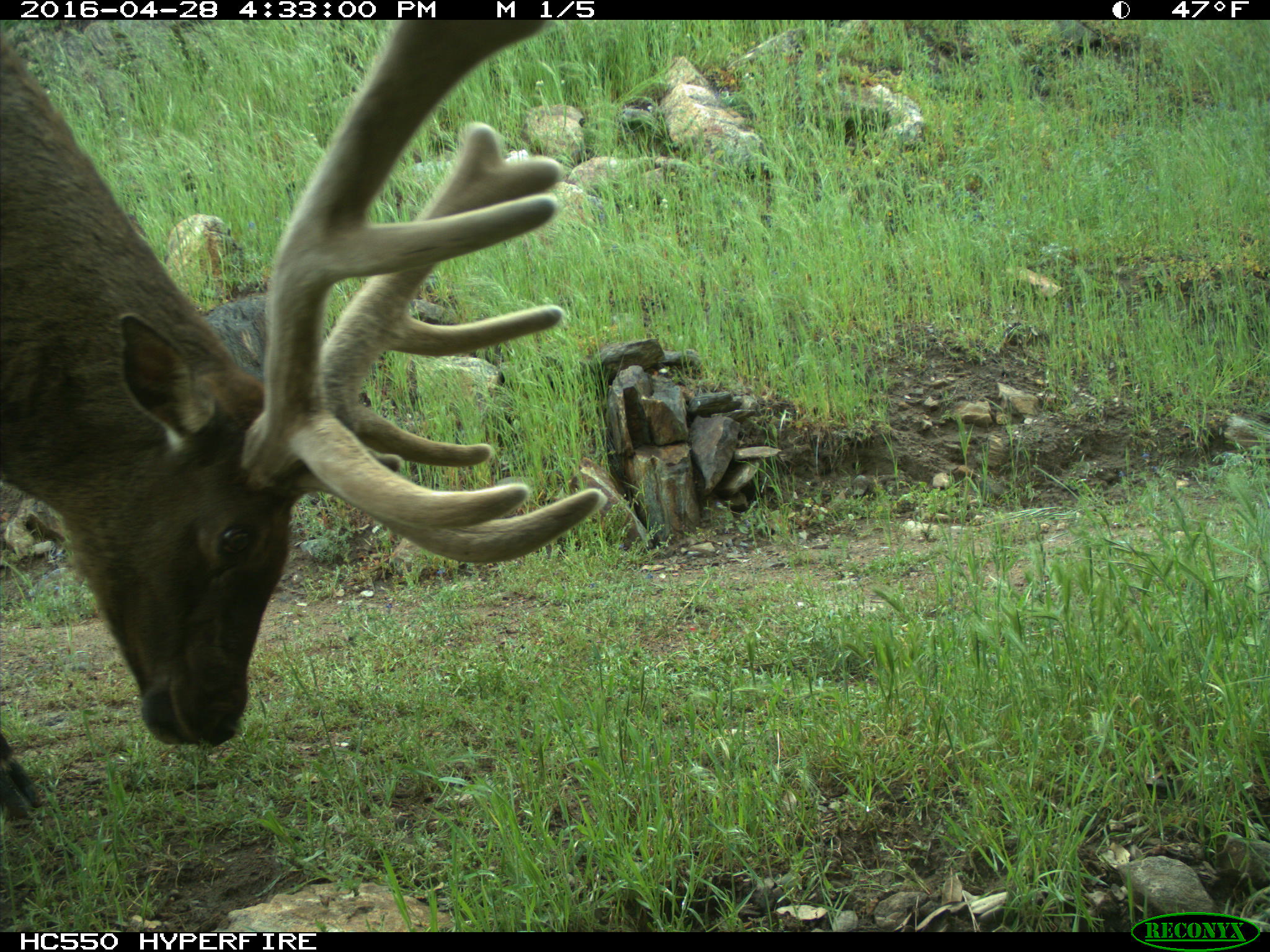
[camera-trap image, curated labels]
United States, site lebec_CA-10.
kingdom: Animalia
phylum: Chordata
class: Mammalia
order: Artiodactyla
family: Cervidae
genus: Cervus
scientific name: Cervus canadensis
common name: elk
Cervus canadensis (elk).